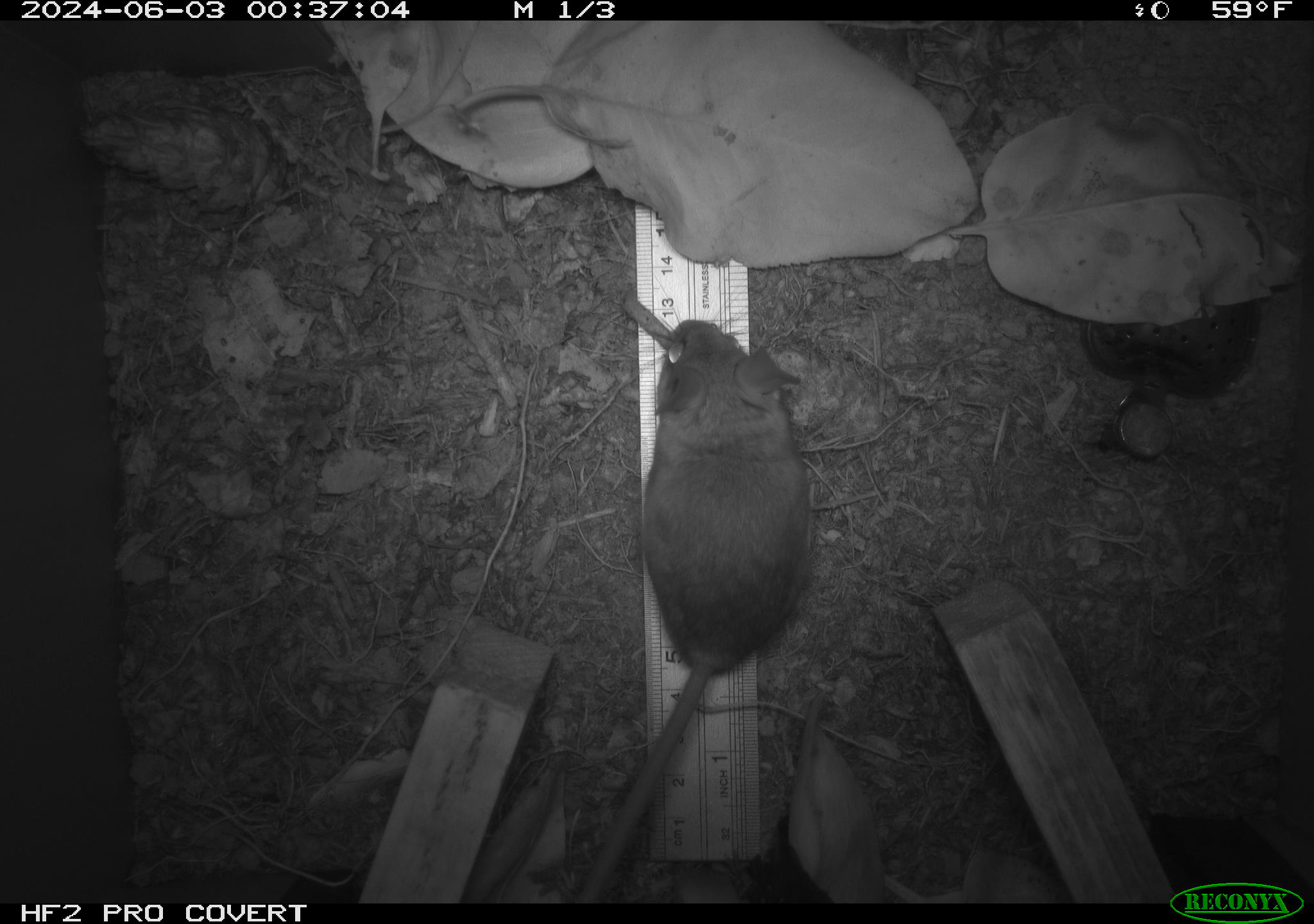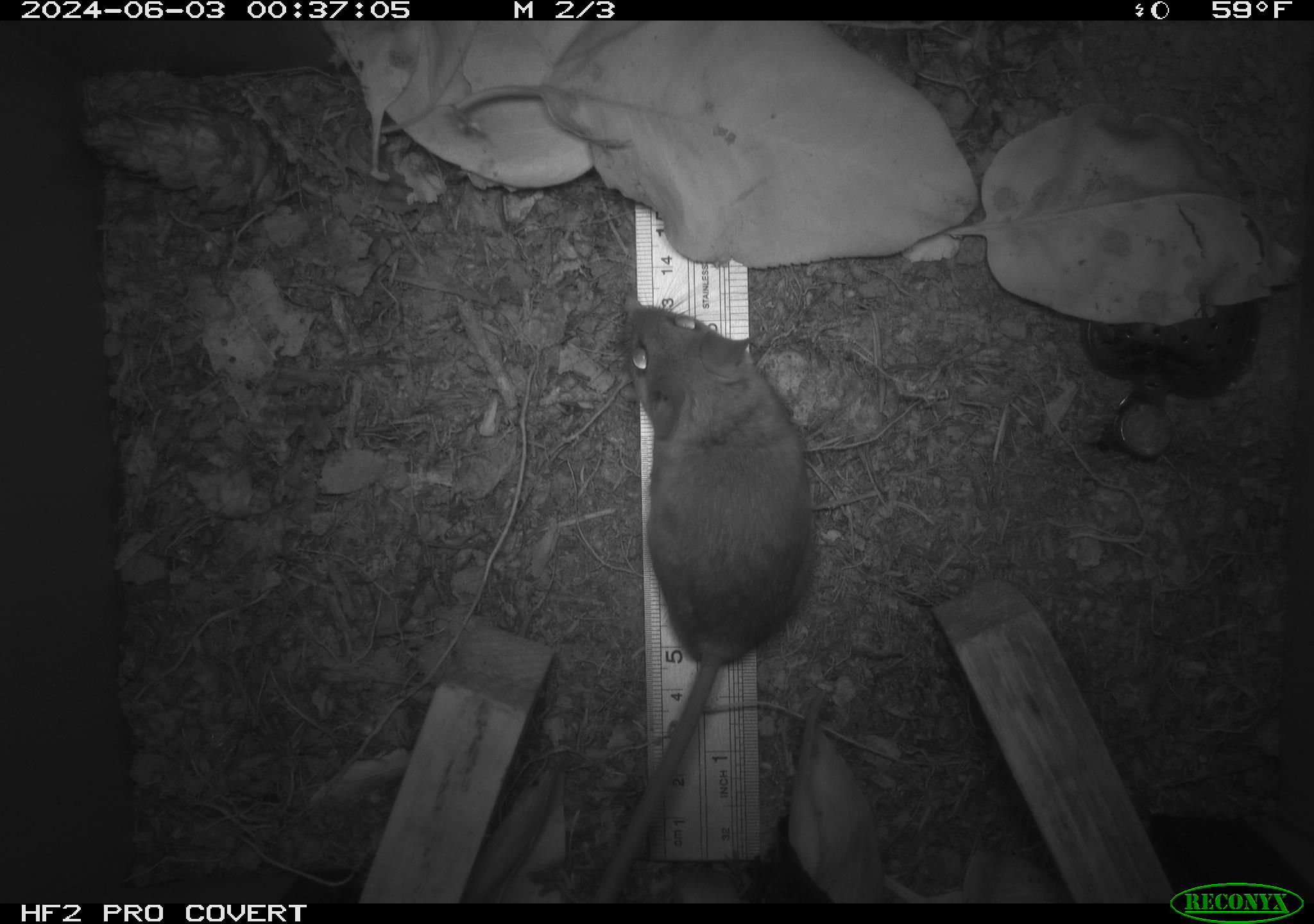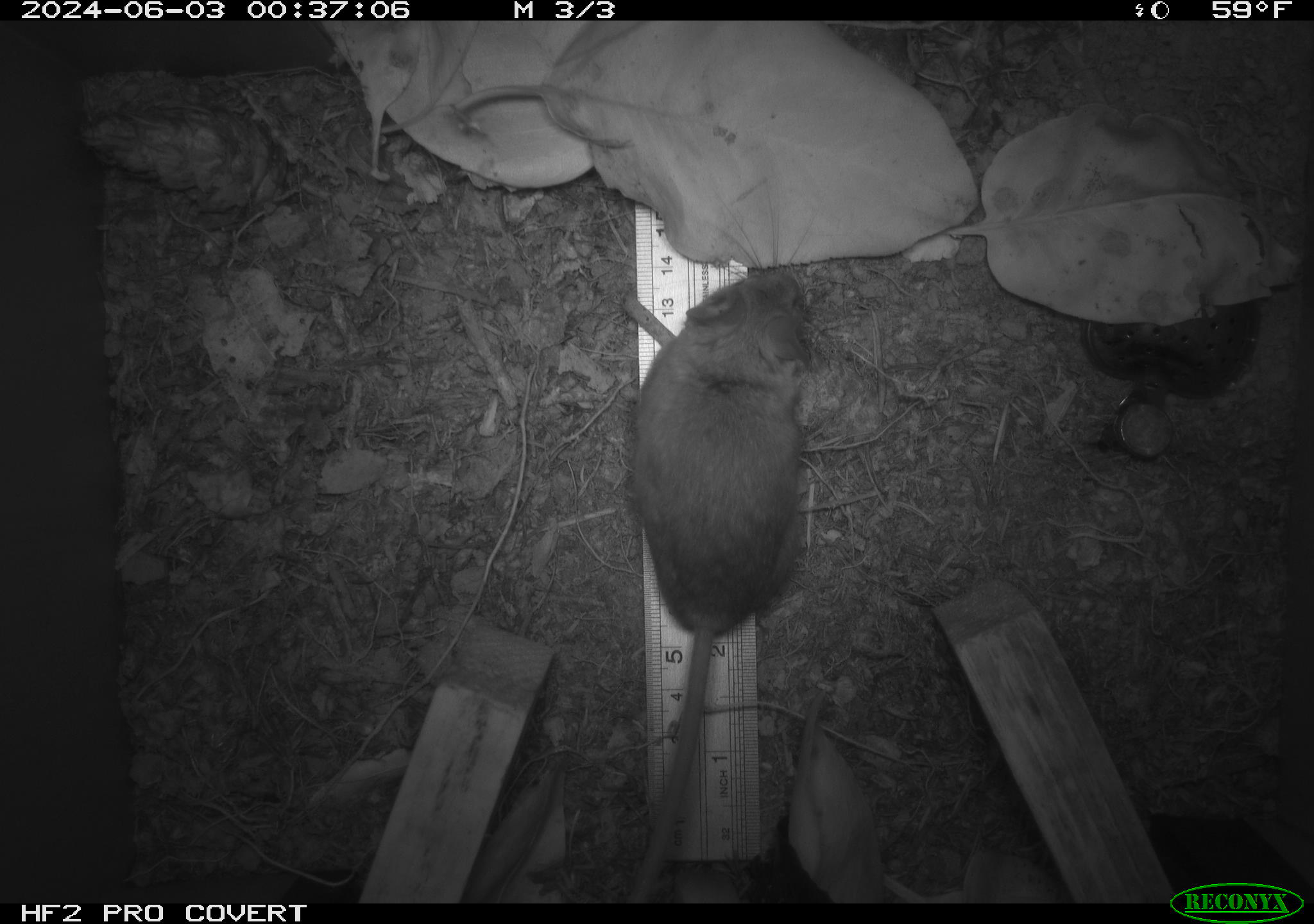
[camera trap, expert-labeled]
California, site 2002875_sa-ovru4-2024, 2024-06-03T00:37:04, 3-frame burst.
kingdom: Animalia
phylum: Chordata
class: Mammalia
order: Rodentia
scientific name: Rodentia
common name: mouse species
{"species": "mouse species (Rodentia)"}